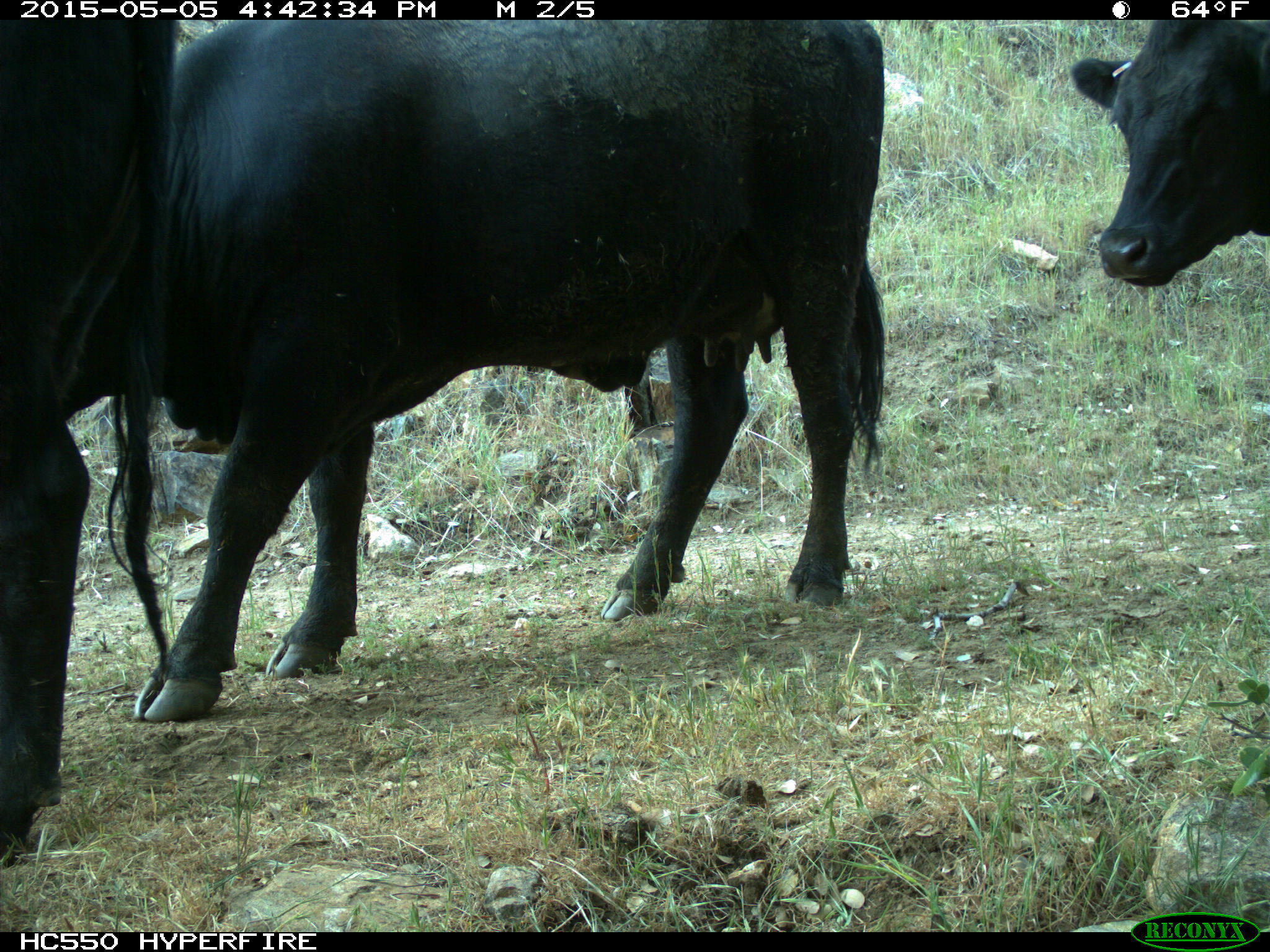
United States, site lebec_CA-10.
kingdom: Animalia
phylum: Chordata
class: Mammalia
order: Artiodactyla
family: Bovidae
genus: Bos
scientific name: Bos taurus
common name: domestic cow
Bos taurus (domestic cow).